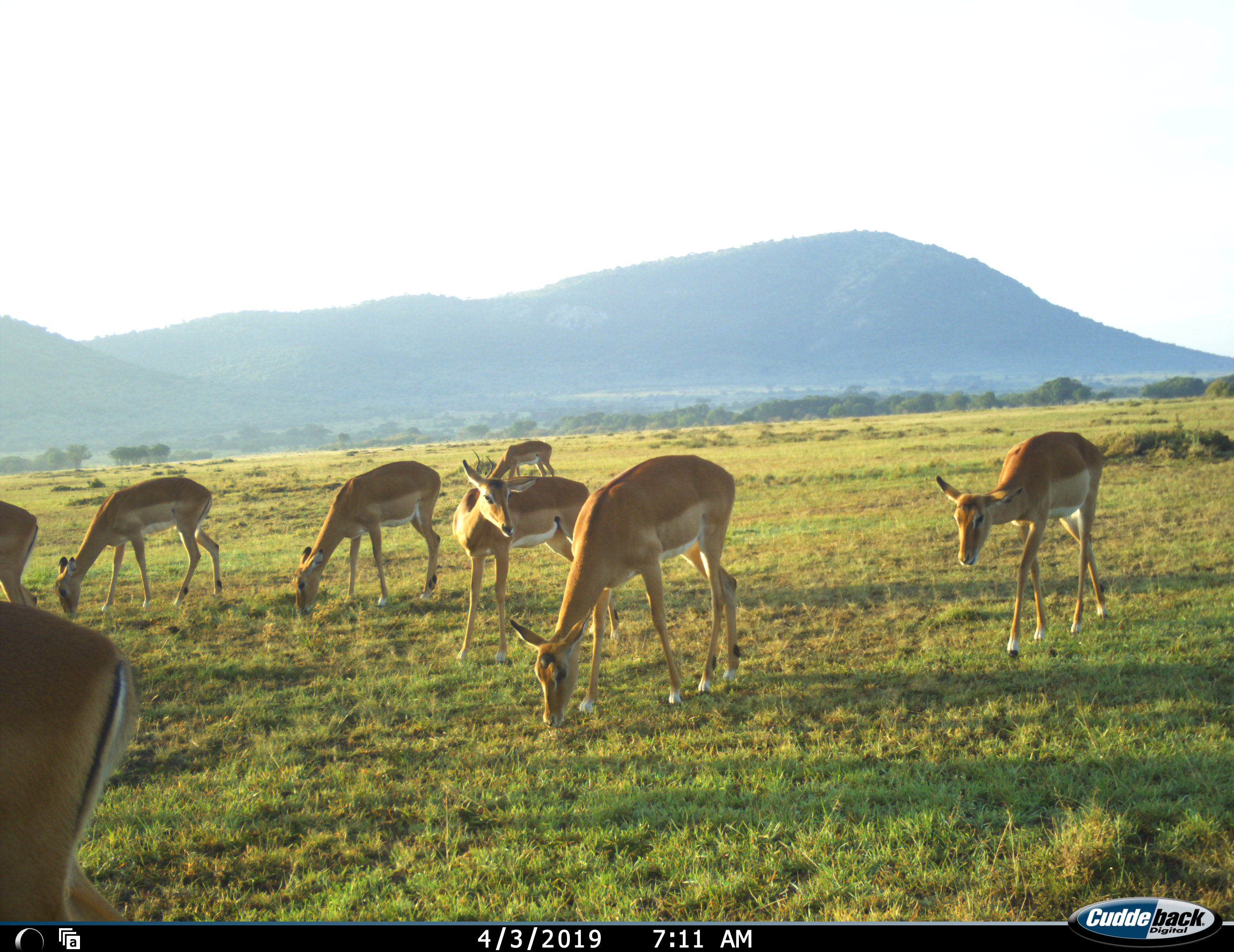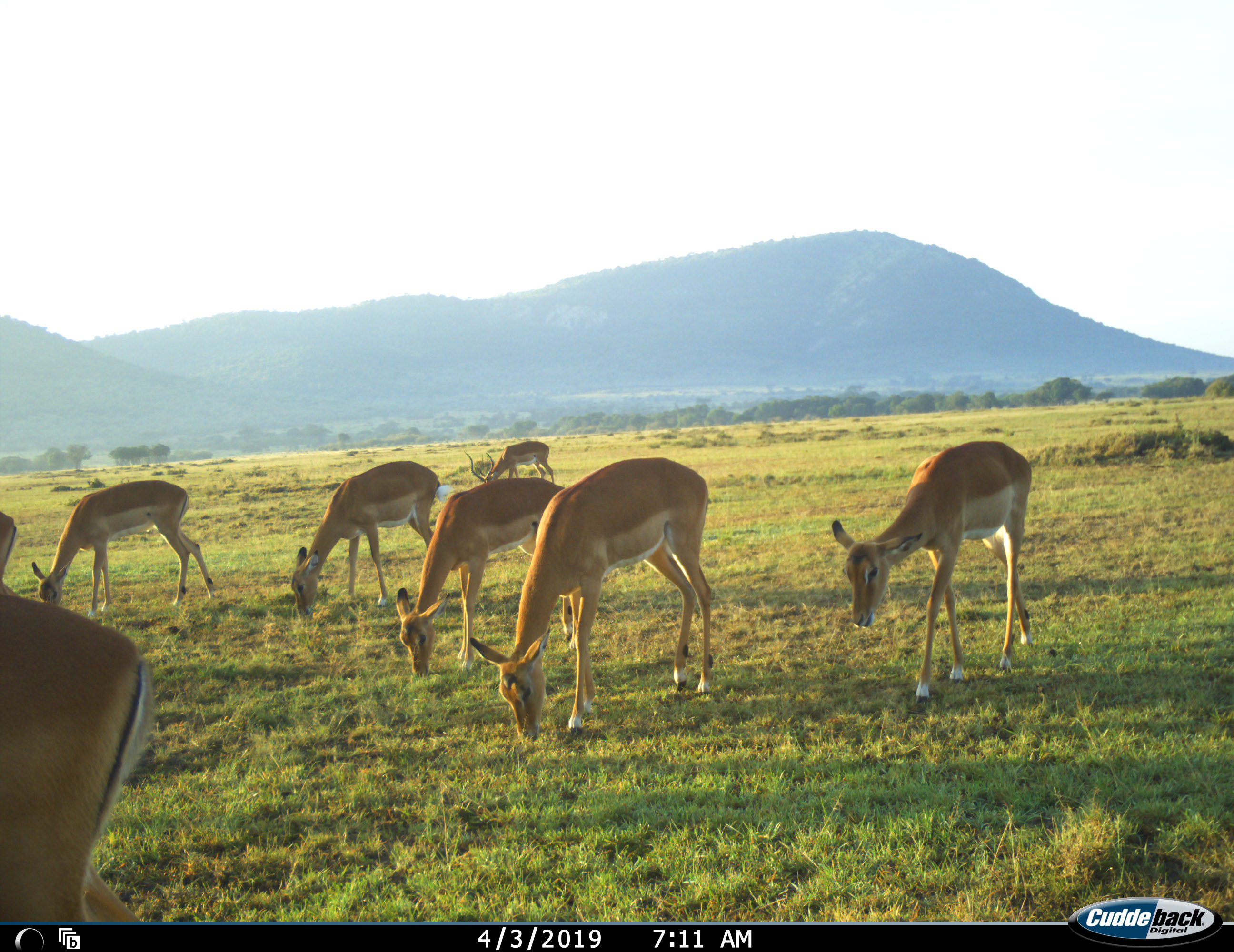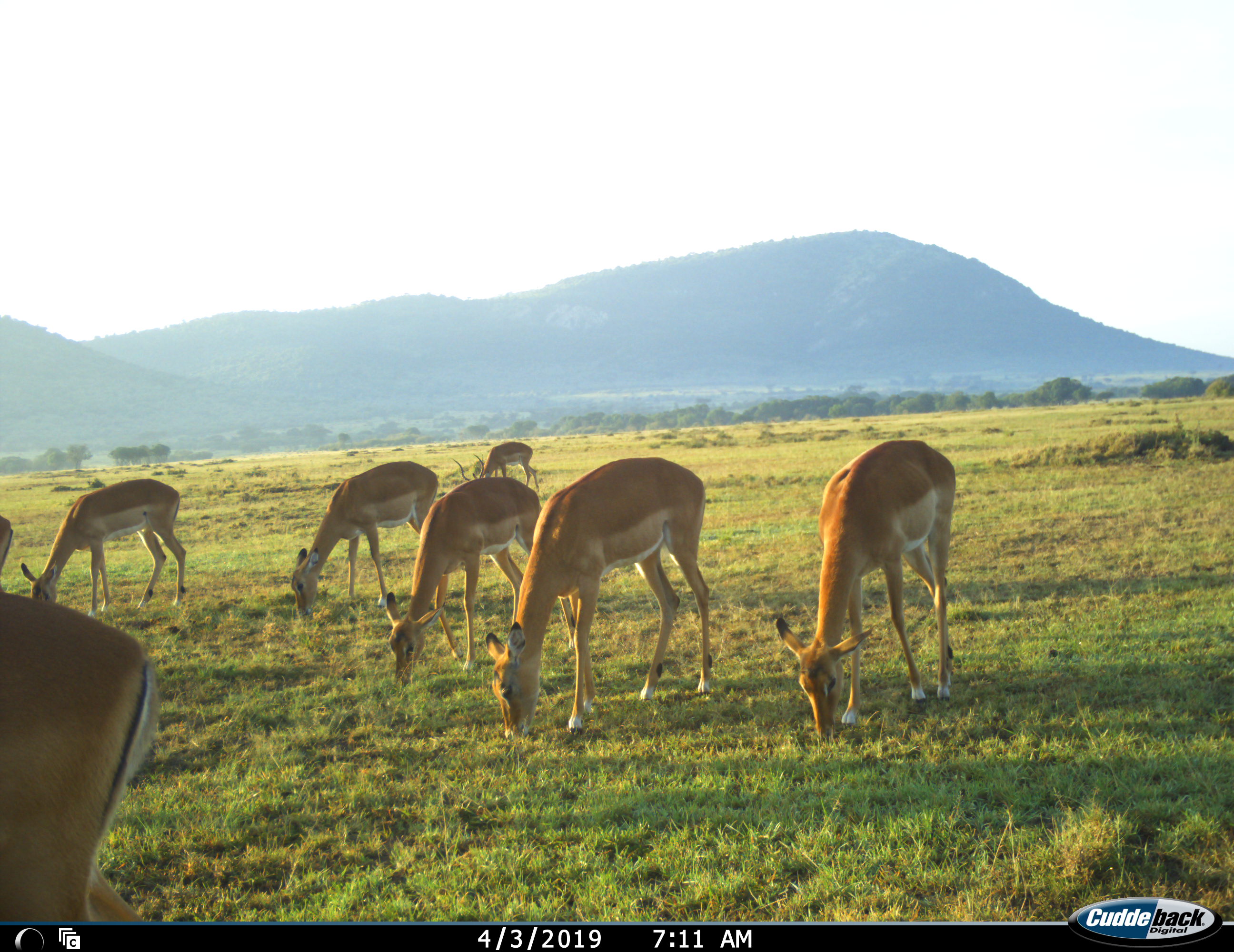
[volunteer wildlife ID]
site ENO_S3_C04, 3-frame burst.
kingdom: Animalia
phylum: Chordata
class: Mammalia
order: Artiodactyla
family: Bovidae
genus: Aepyceros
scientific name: Aepyceros melampus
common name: impala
Impala (Aepyceros melampus), count 8. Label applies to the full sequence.